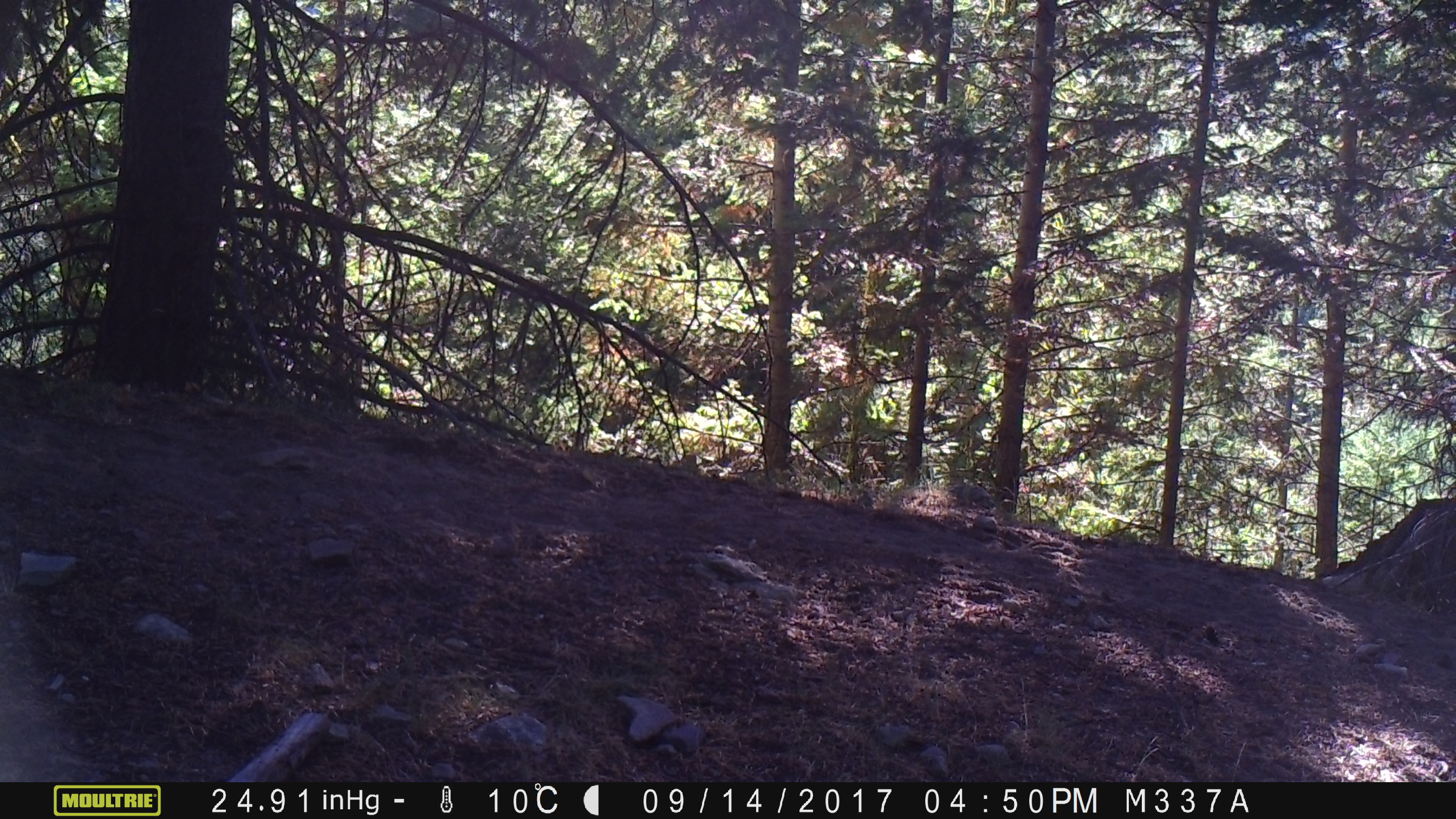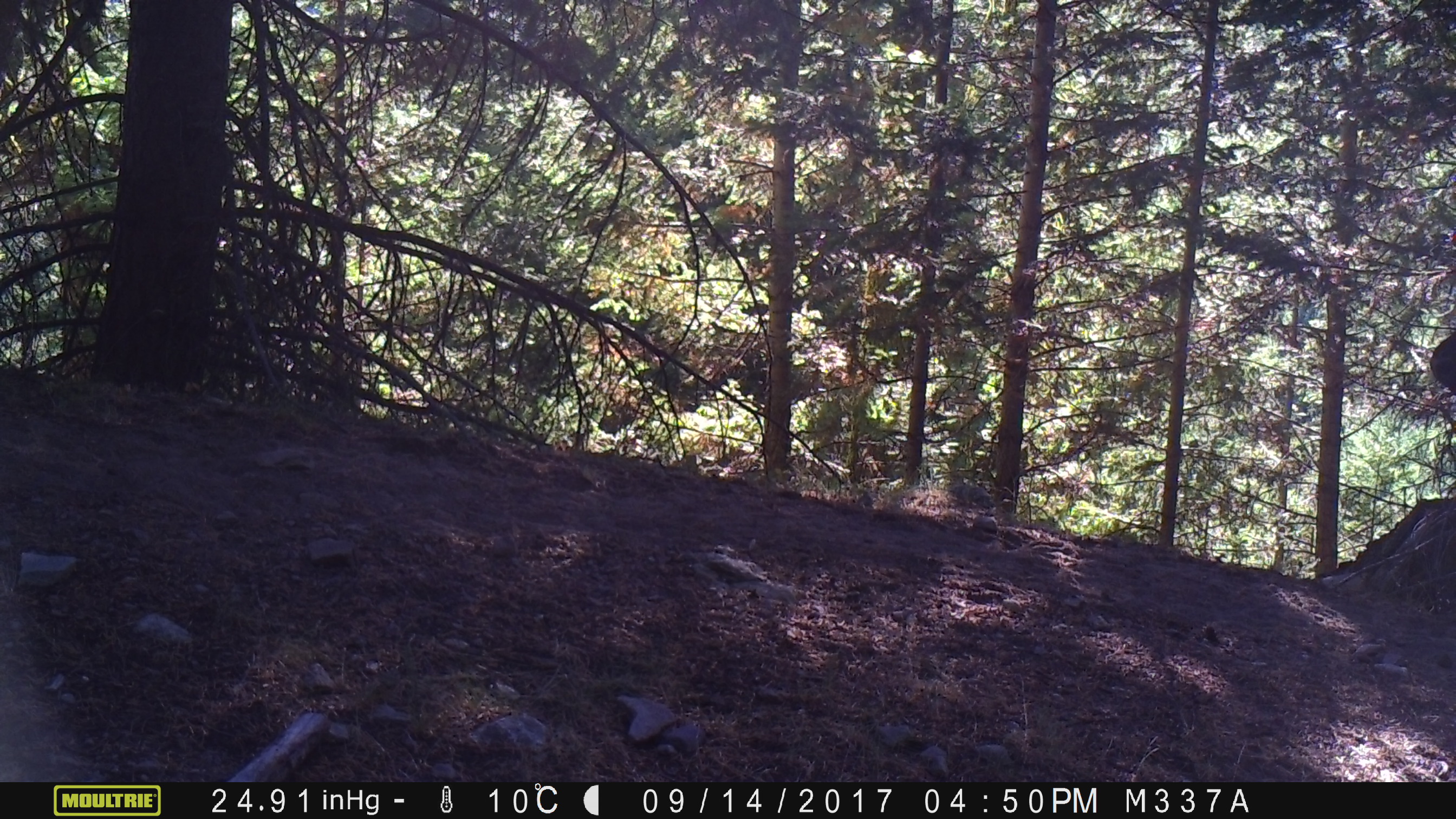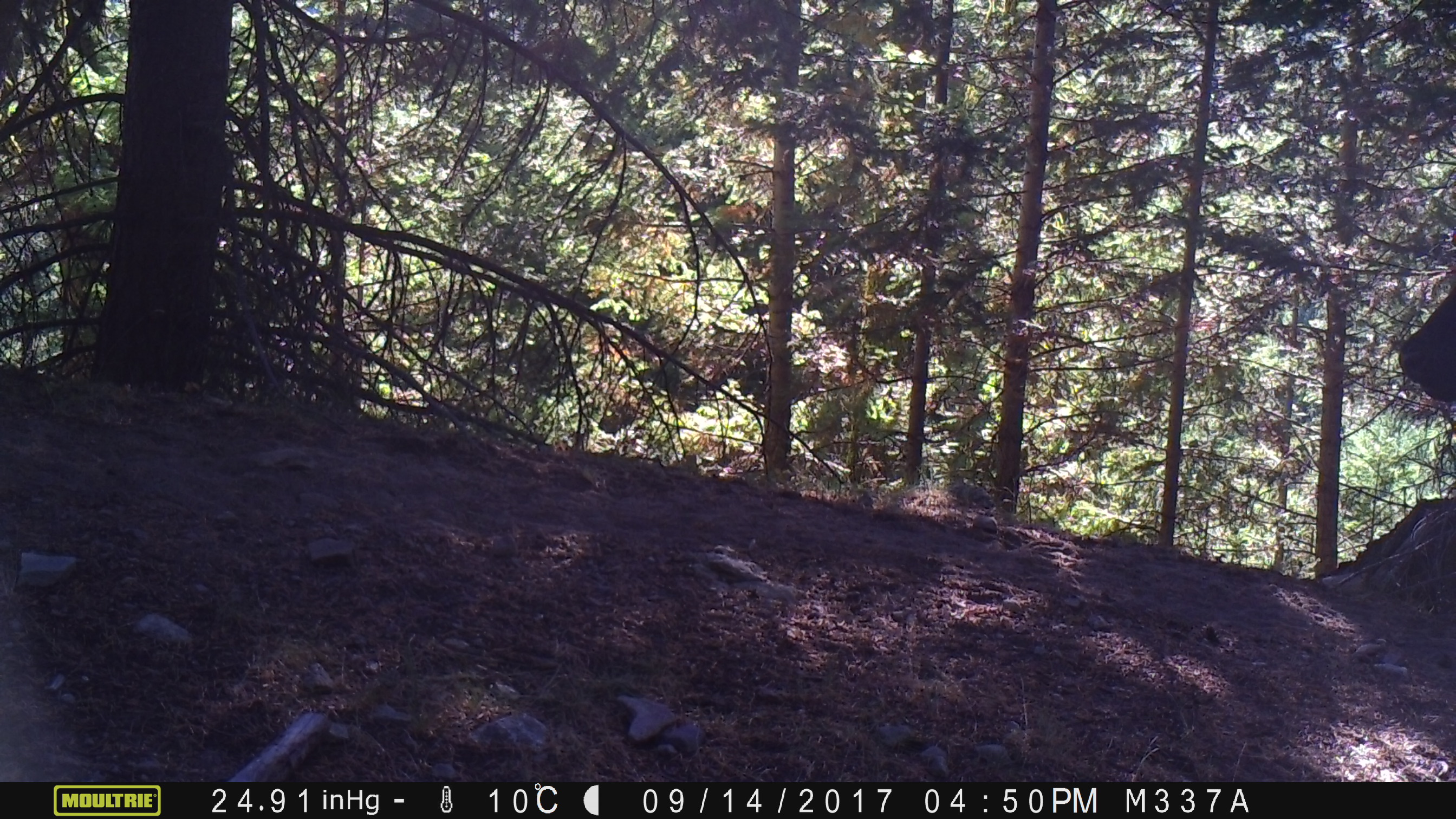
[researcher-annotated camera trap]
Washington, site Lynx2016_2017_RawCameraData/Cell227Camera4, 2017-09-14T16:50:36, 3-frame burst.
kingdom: Animalia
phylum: Chordata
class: Mammalia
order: Artiodactyla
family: Bovidae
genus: Bos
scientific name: Bos taurus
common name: domestic cattle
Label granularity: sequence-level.